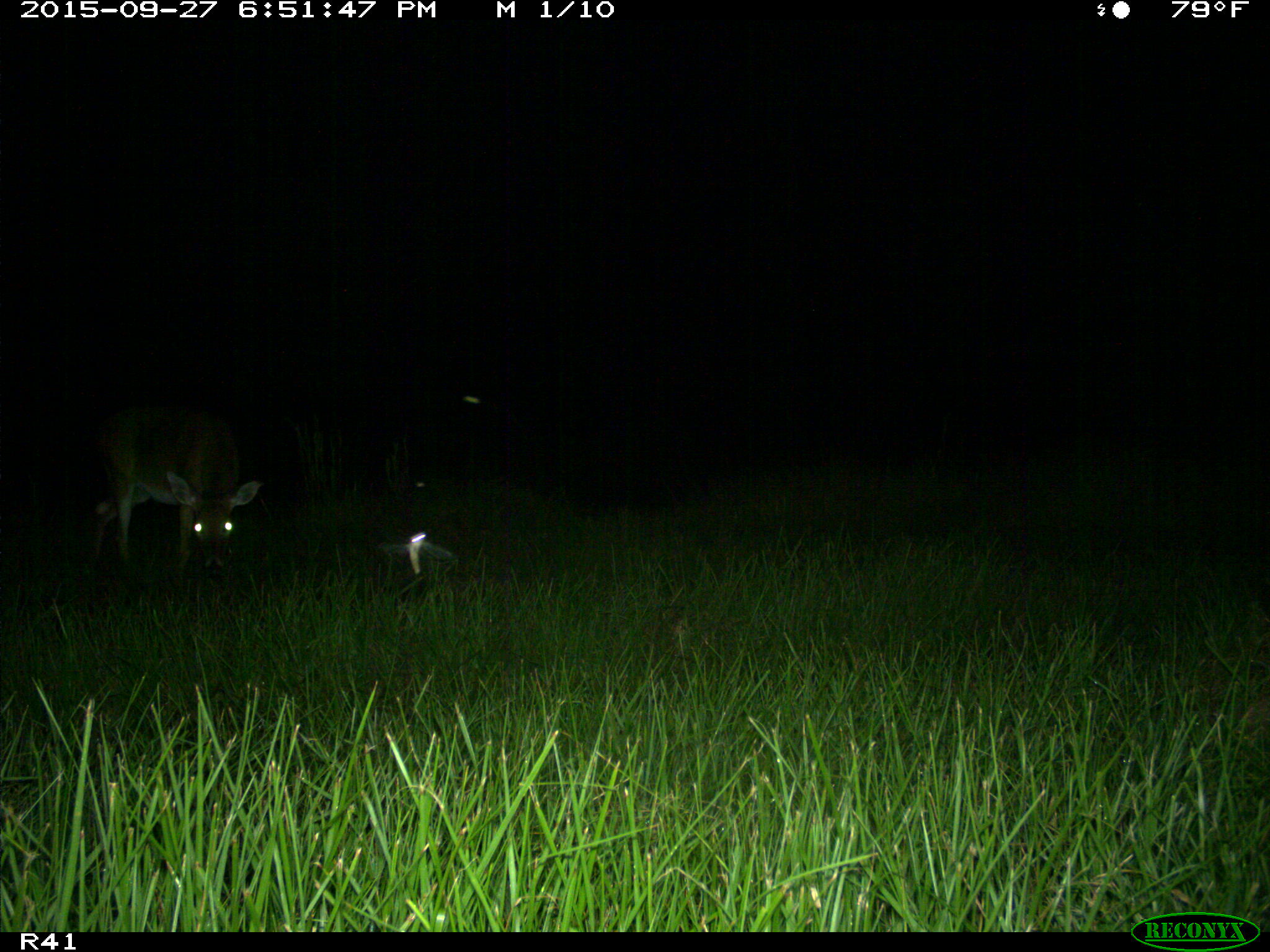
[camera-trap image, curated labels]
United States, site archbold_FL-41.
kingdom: Animalia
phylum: Chordata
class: Mammalia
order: Artiodactyla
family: Cervidae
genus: Odocoileus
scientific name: Odocoileus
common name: deer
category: unidentified deer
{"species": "unidentified deer (deer) (Odocoileus)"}